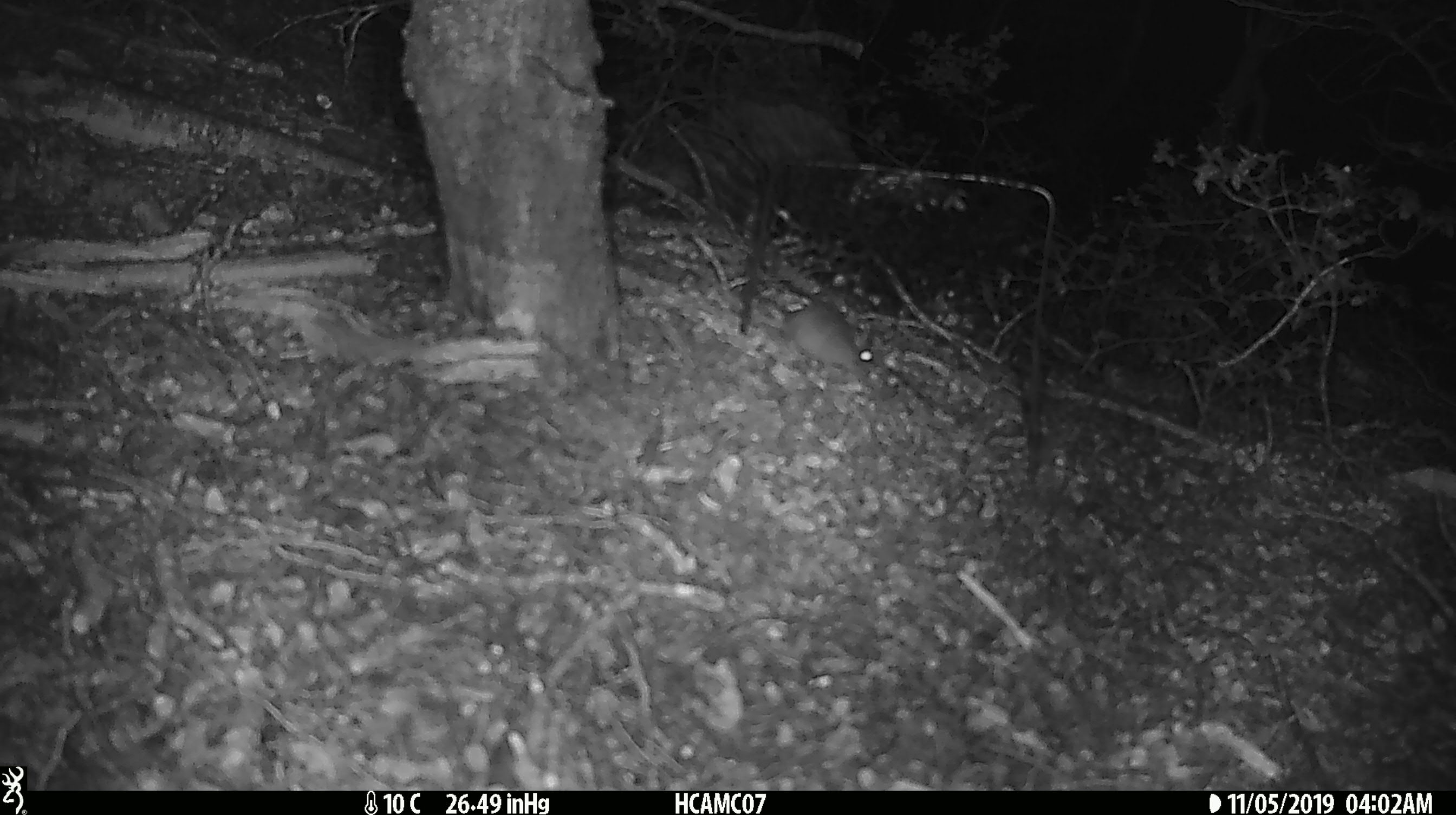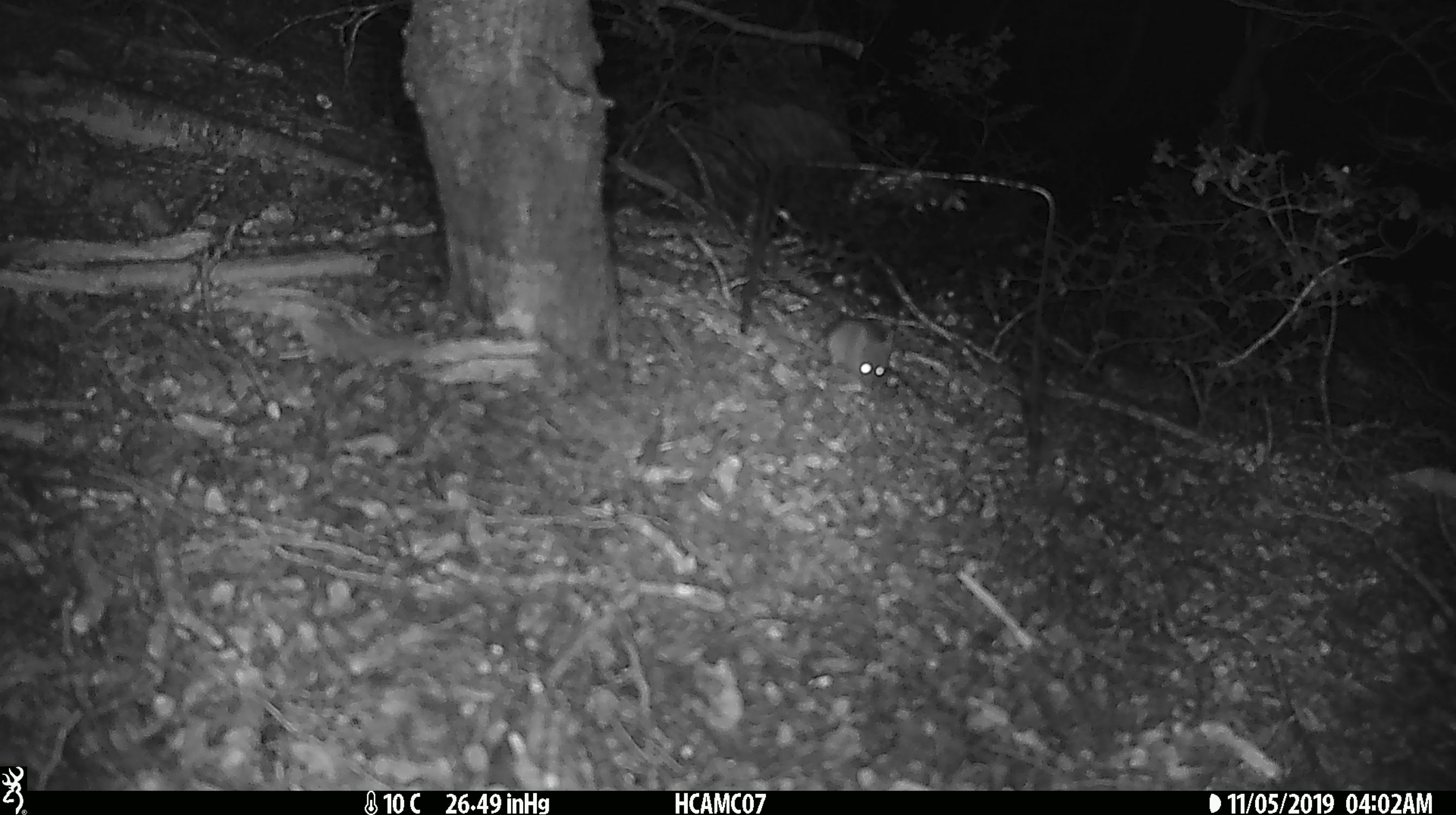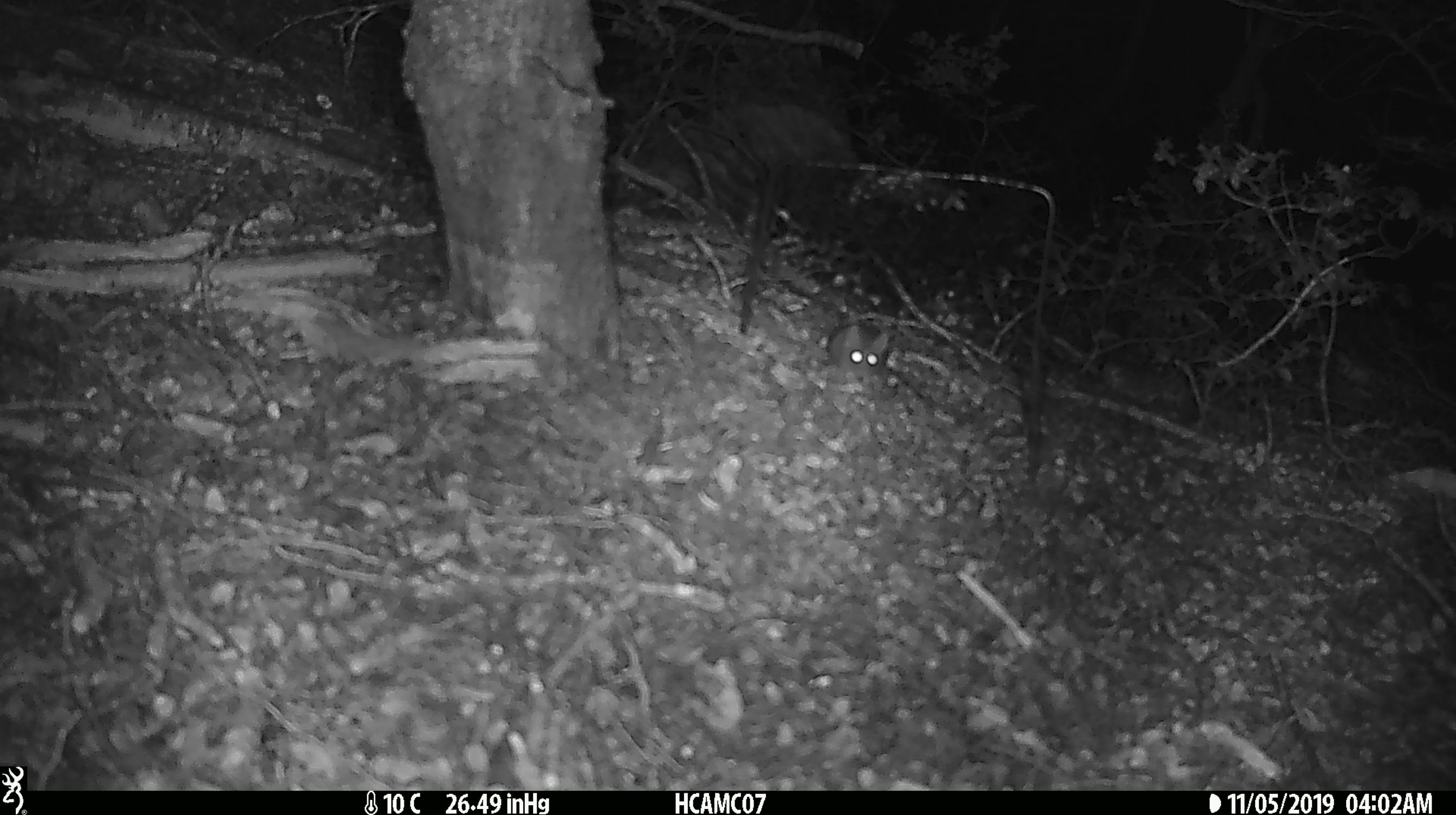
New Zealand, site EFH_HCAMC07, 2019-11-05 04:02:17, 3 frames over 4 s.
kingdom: Animalia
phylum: Chordata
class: Mammalia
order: Rodentia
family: Muridae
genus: Mus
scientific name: Mus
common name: mouse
Mouse (Mus).